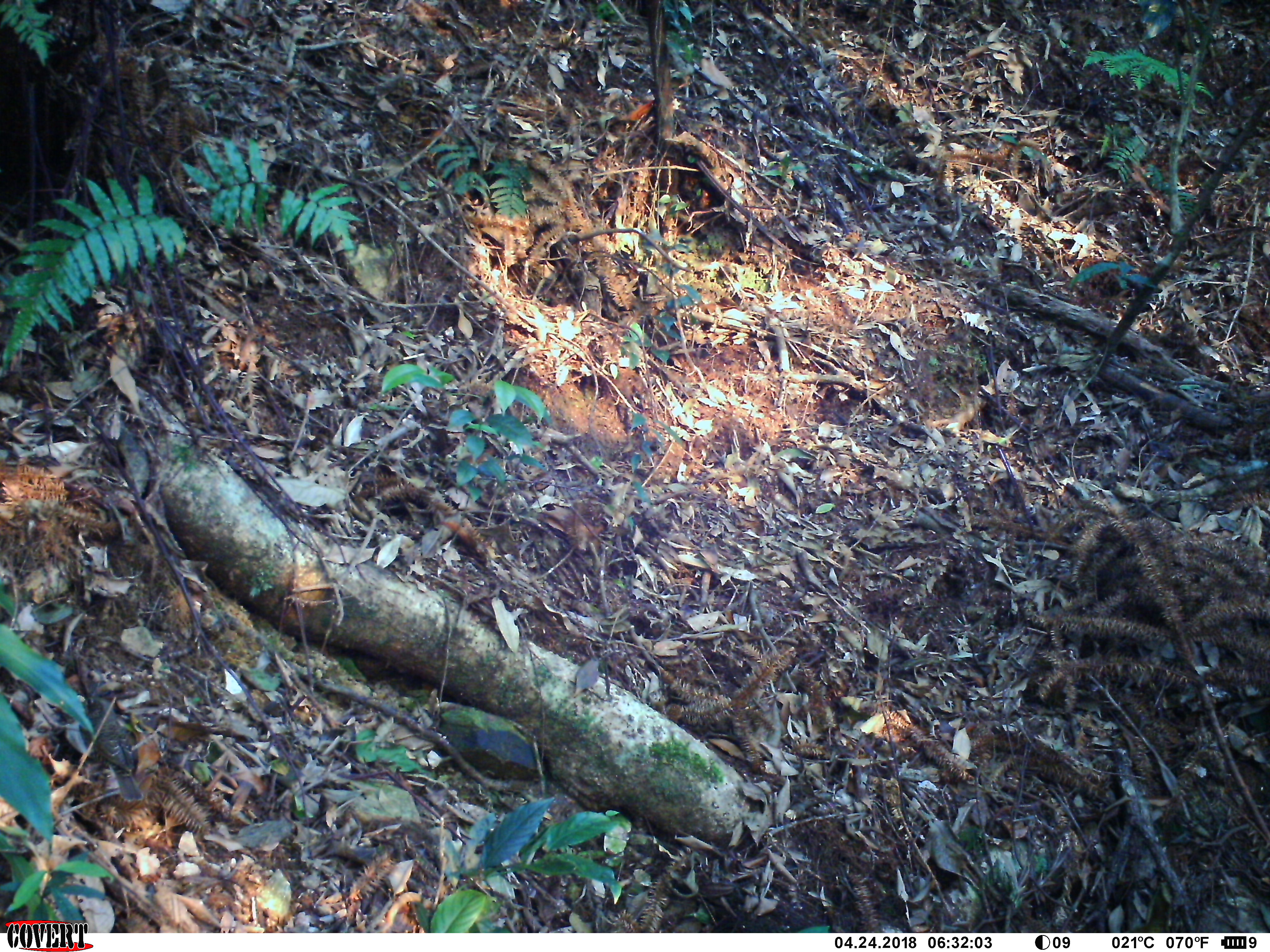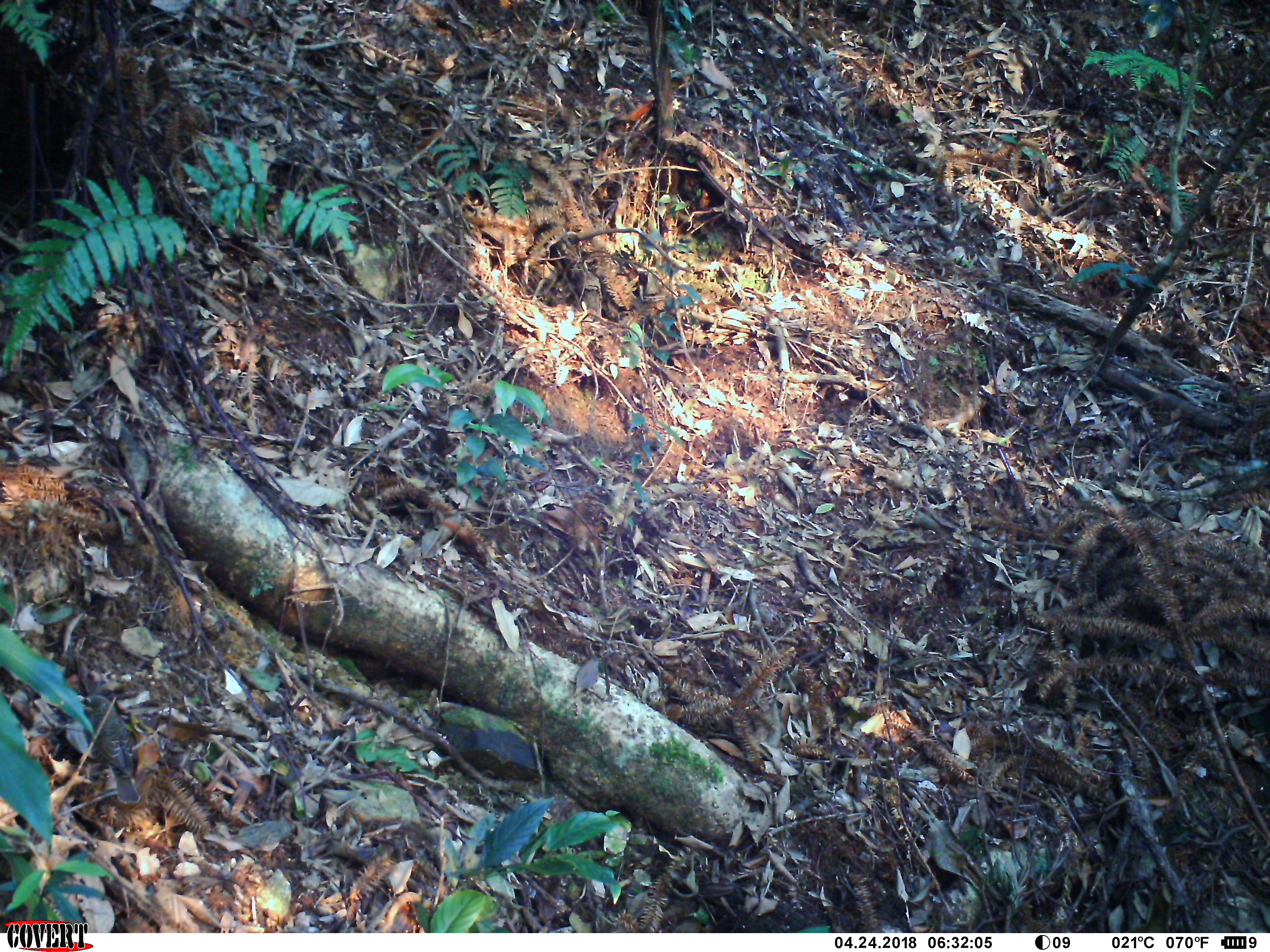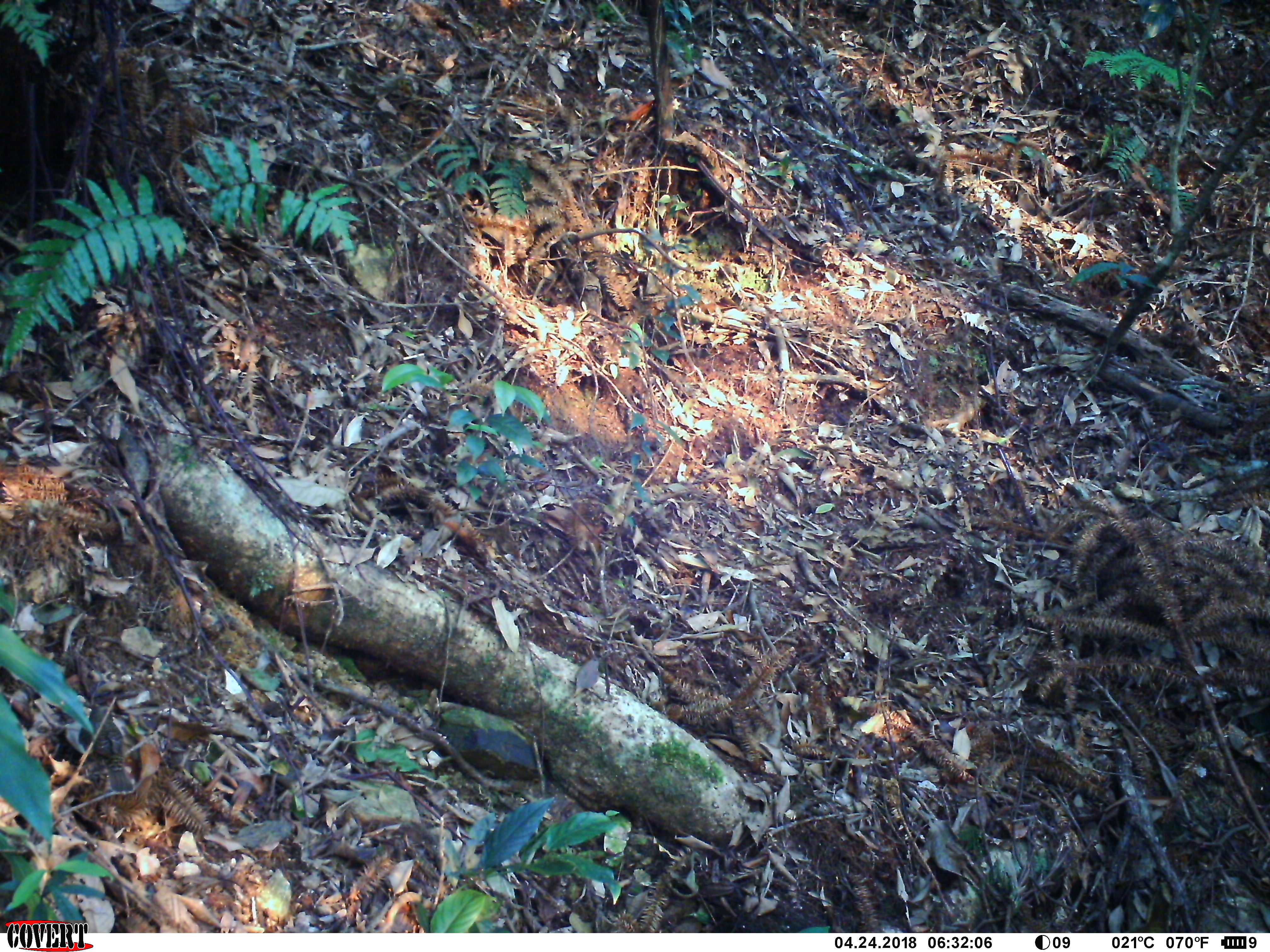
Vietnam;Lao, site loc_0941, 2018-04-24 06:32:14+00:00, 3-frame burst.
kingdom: Animalia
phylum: Chordata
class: Aves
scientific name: Aves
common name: bird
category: unidentified bird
Unidentified bird (bird) (Aves). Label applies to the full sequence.